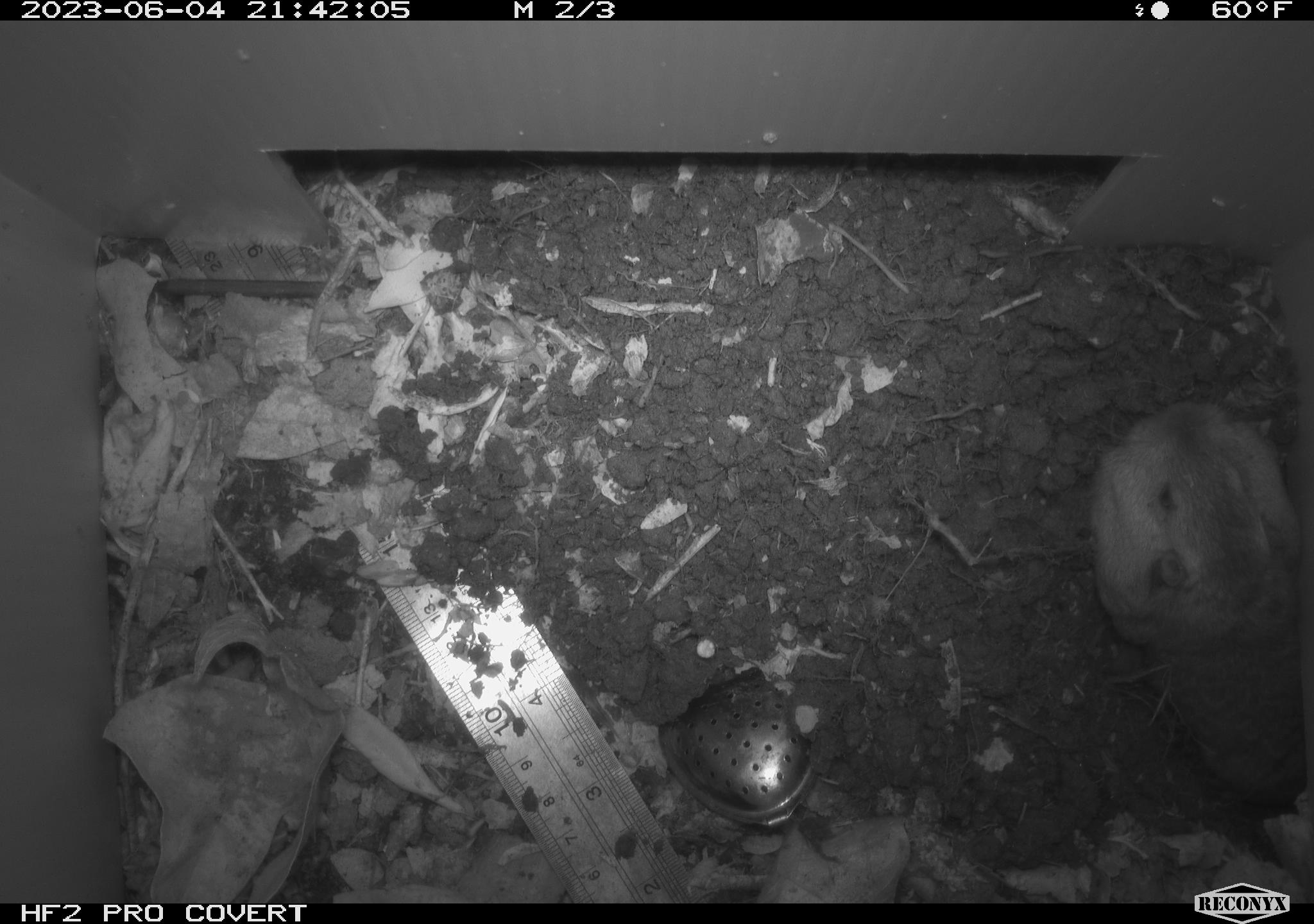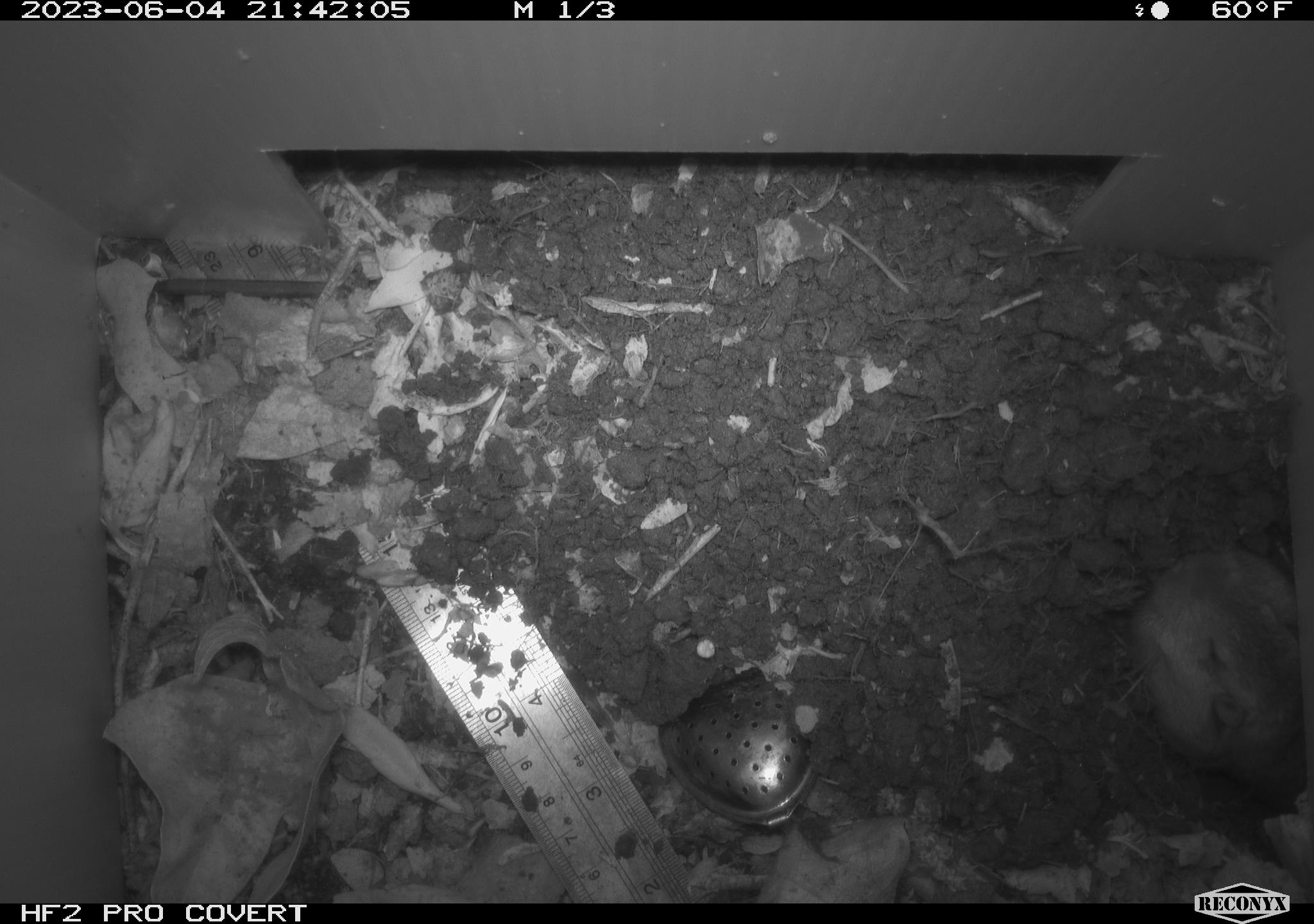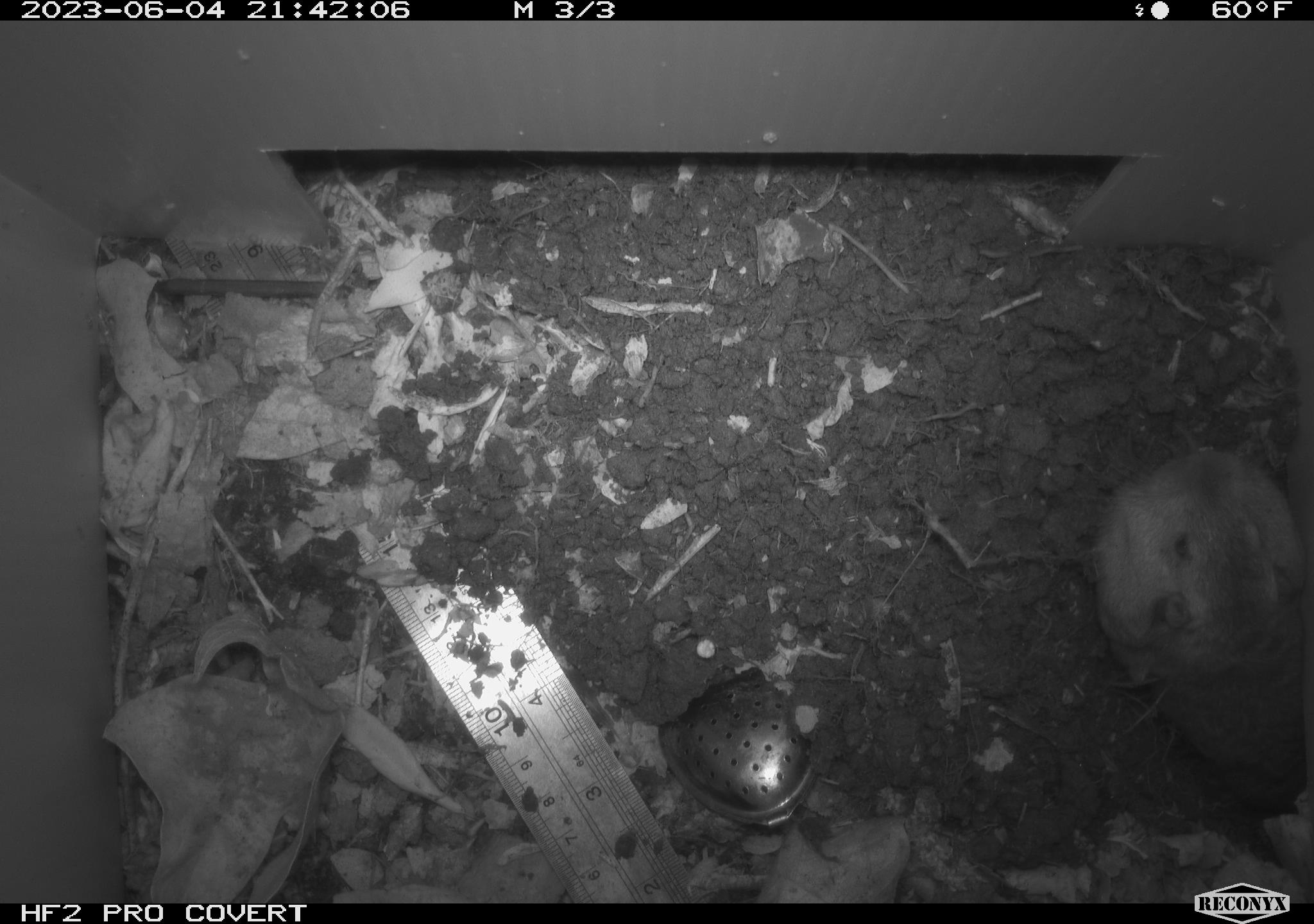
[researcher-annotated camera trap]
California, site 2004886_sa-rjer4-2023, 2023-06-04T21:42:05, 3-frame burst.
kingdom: Animalia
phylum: Chordata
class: Mammalia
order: Rodentia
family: Geomyidae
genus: Megascapheus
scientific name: Megascapheus bottae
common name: botta's pocket gopher